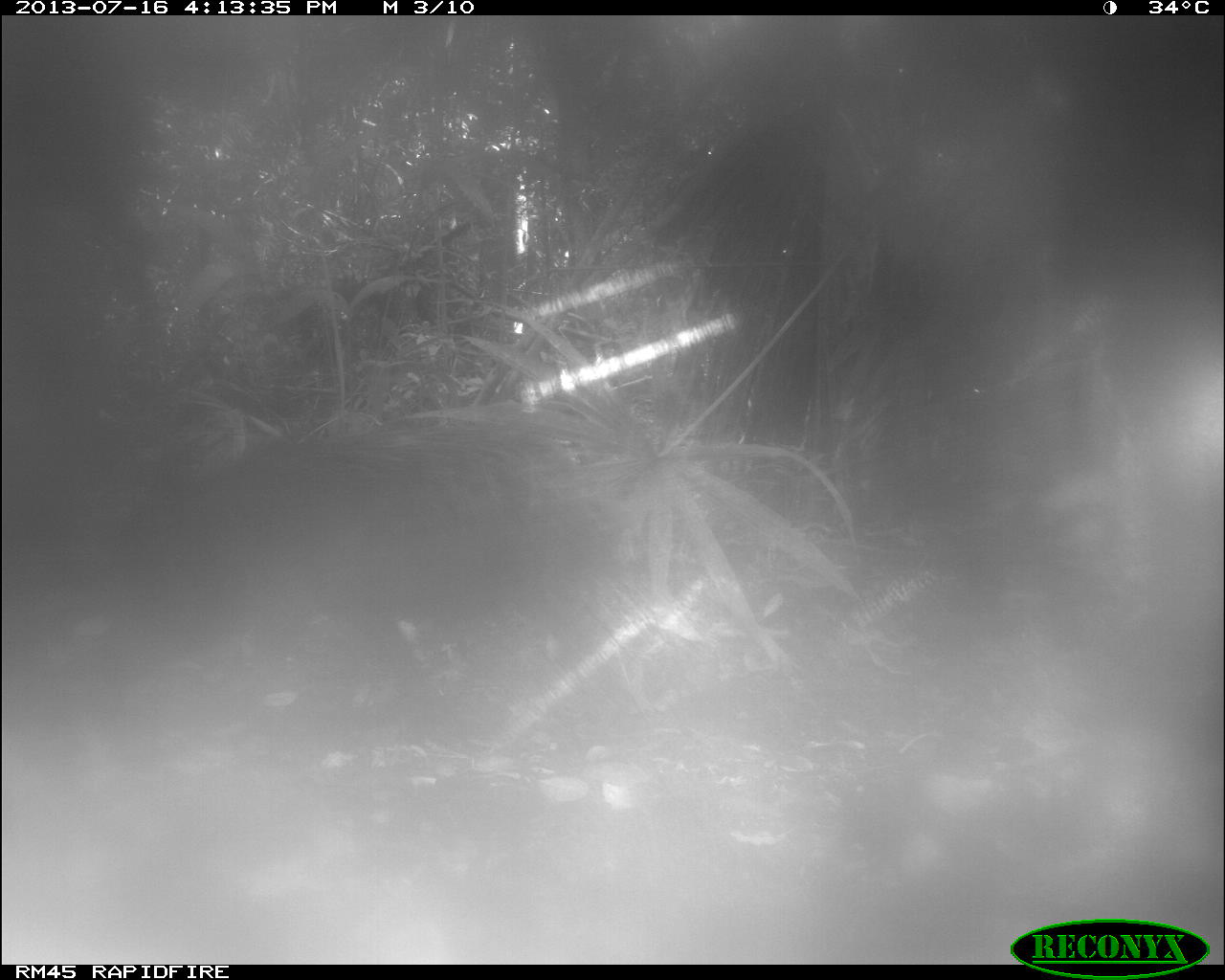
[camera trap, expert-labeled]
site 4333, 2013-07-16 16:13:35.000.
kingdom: Animalia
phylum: Chordata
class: Mammalia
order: Artiodactyla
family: Tayassuidae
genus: Tayassu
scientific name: Tayassu pecari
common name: white-lipped peccary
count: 1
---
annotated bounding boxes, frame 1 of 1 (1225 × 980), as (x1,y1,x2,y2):
tayassu pecari: (91,394,628,723)